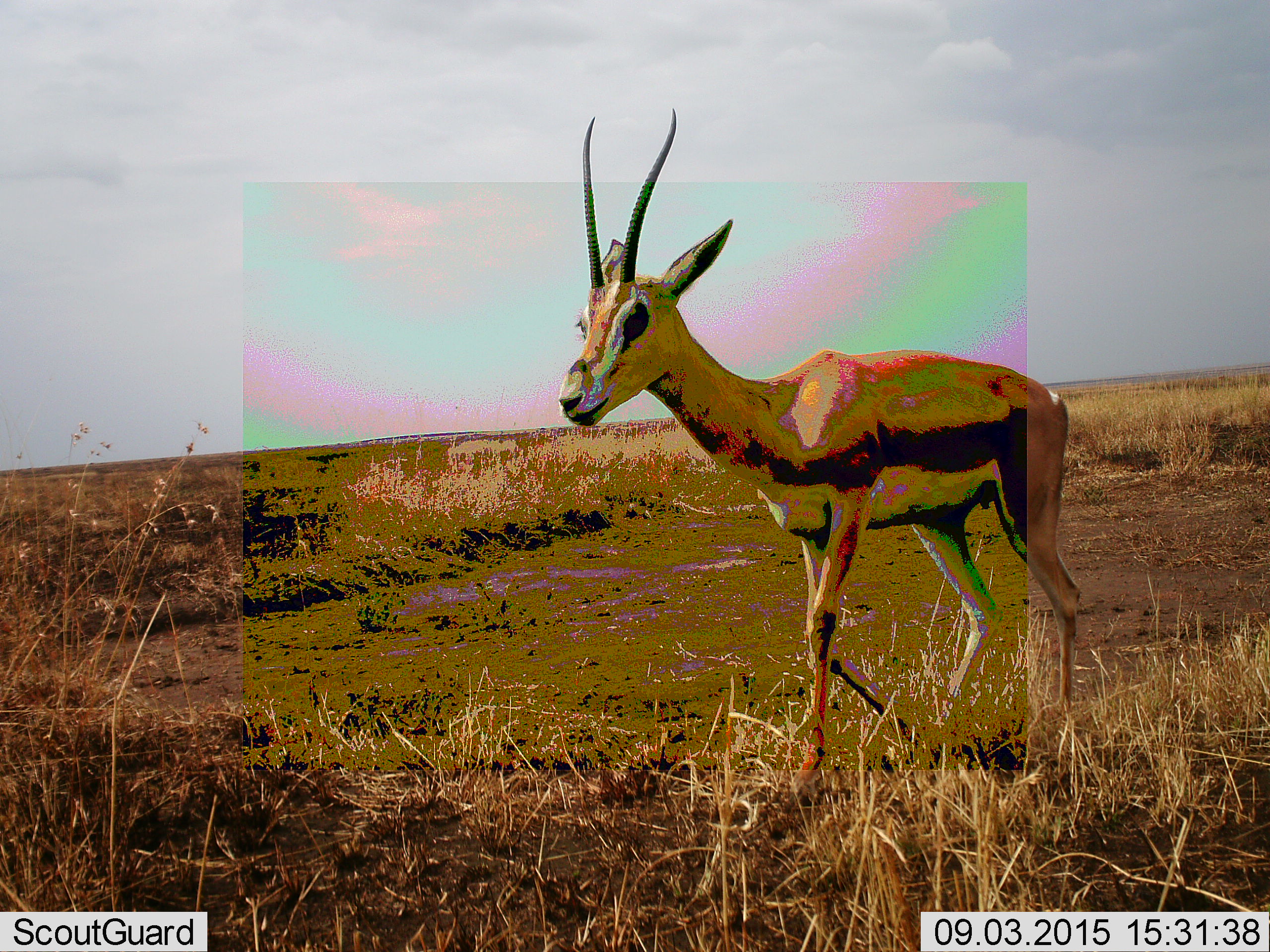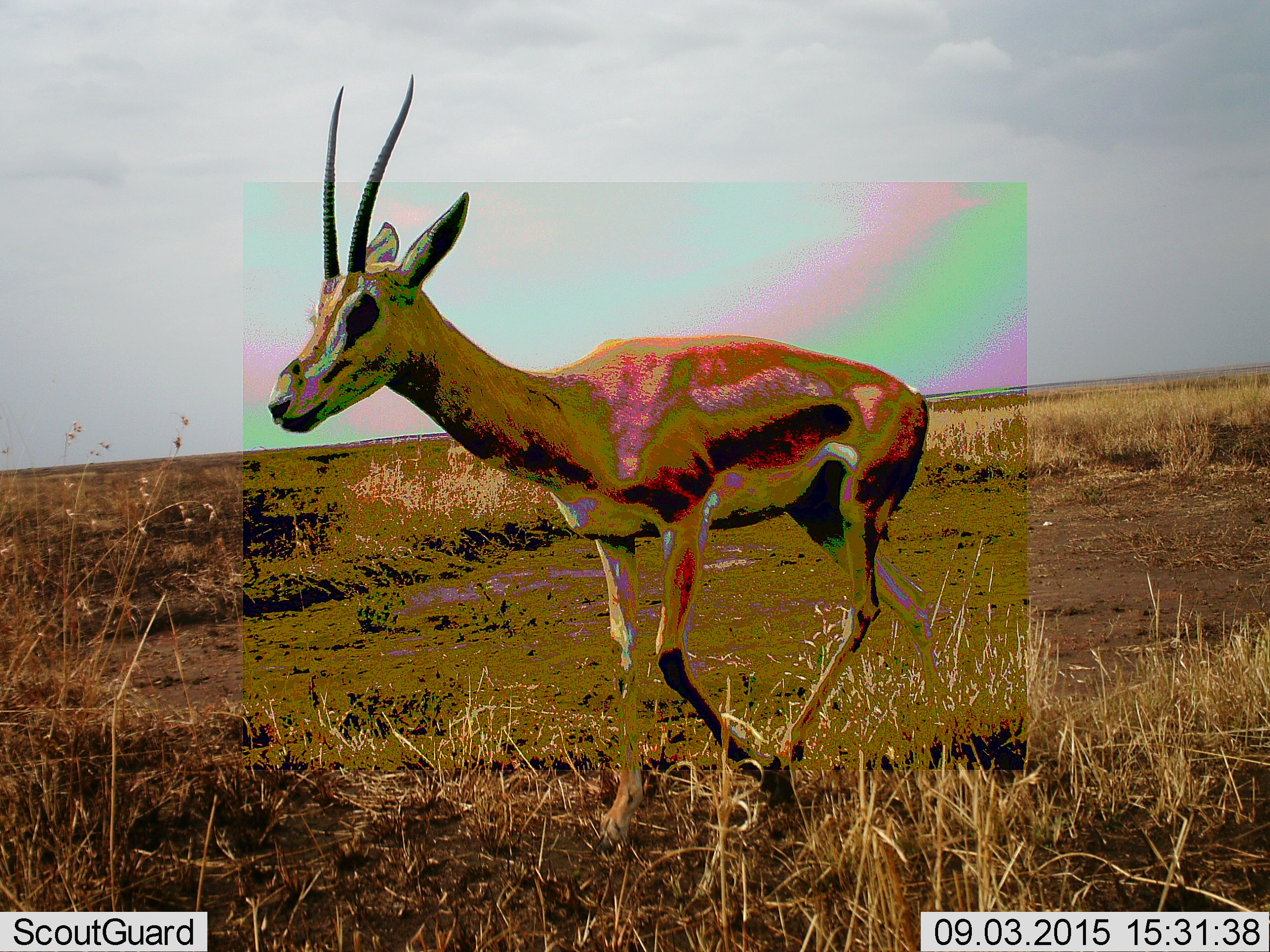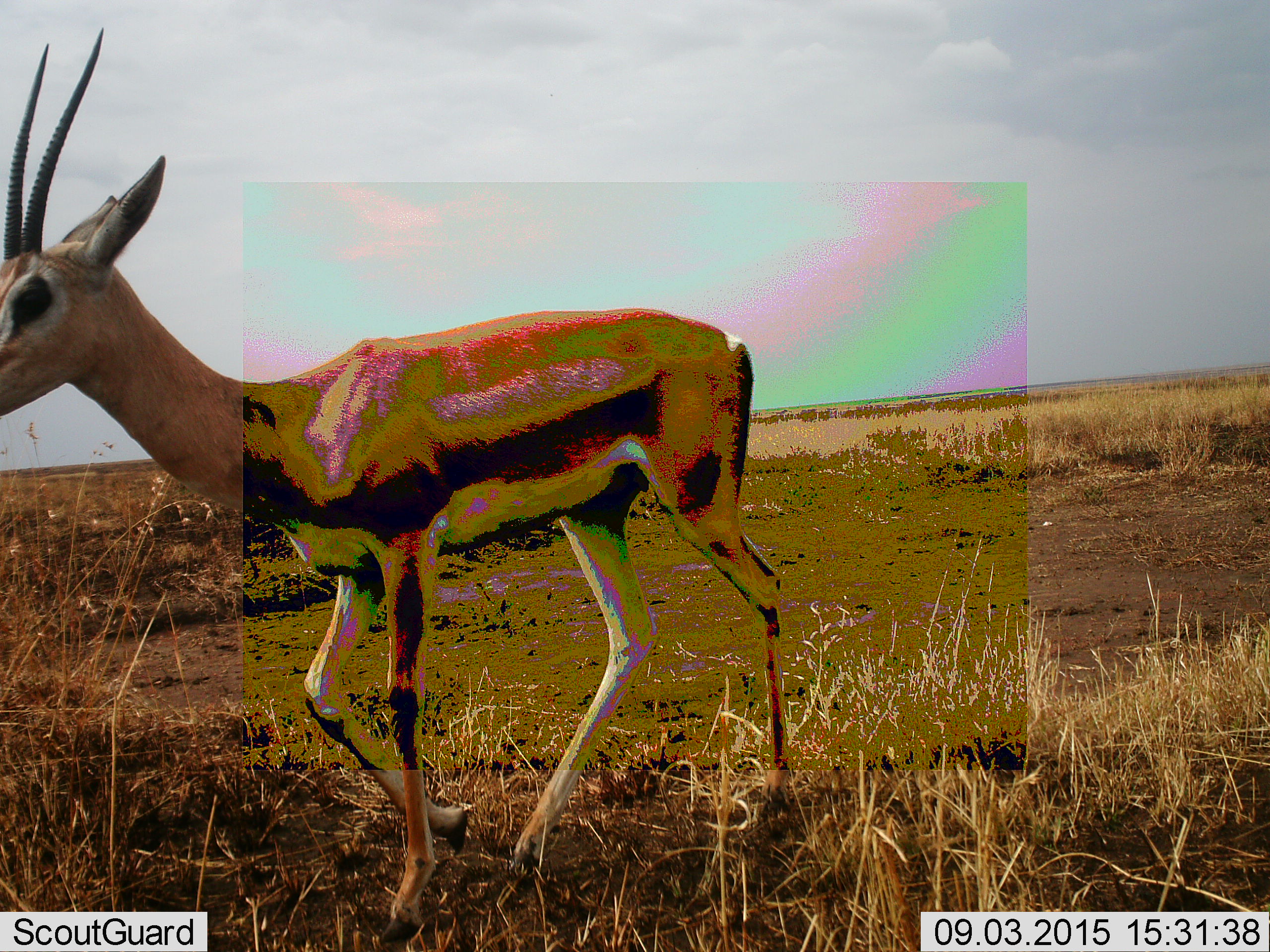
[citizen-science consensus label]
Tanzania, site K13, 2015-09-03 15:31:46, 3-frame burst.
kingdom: Animalia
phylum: Chordata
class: Mammalia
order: Artiodactyla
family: Bovidae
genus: Eudorcas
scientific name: Eudorcas thomsonii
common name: thomson's gazelle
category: gazellethomsons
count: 1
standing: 0%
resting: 0%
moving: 100%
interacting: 0%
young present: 0%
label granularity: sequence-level